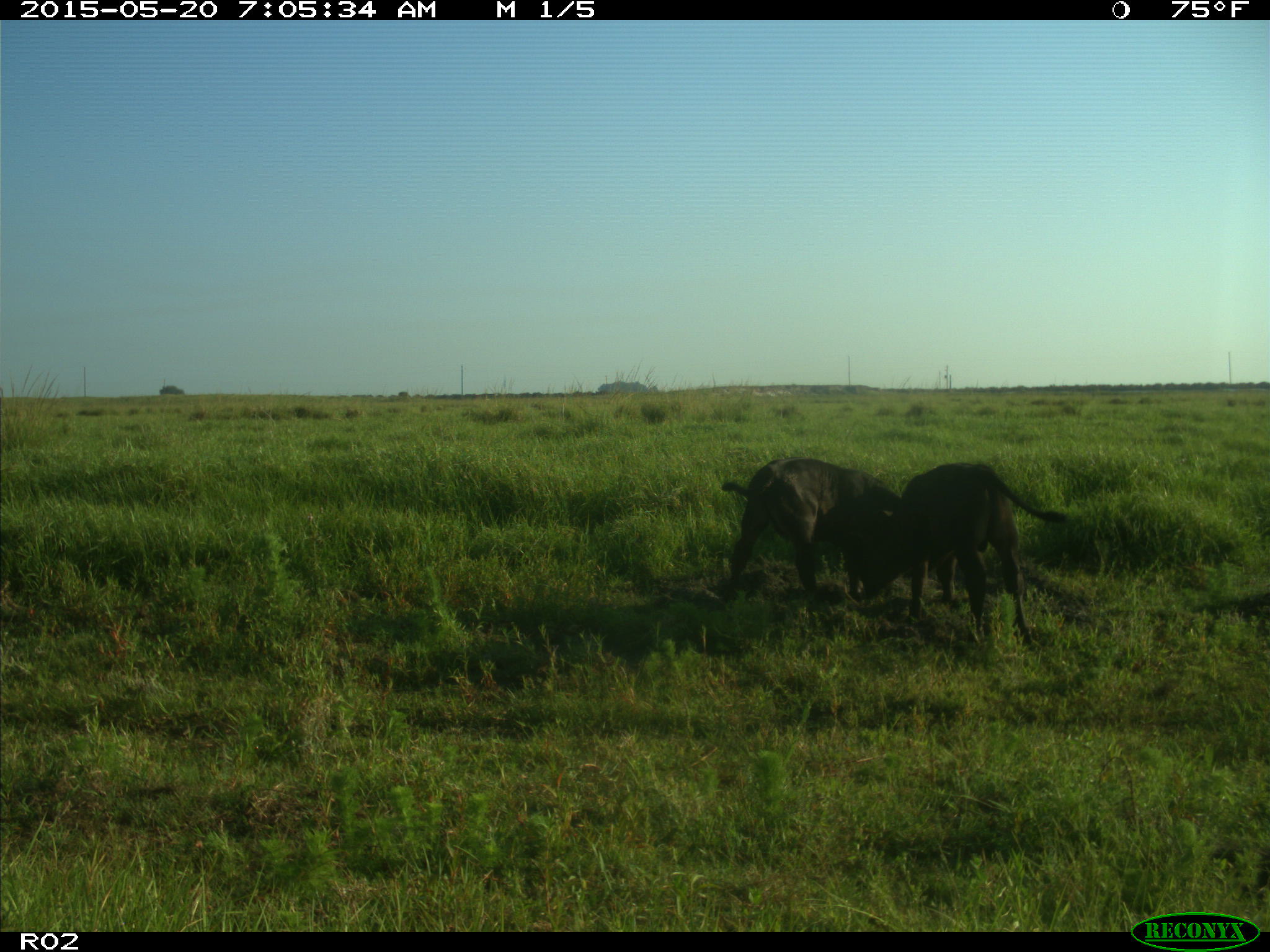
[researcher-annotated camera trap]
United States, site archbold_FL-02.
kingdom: Animalia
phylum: Chordata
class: Mammalia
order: Artiodactyla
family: Bovidae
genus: Bos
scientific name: Bos taurus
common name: domestic cow